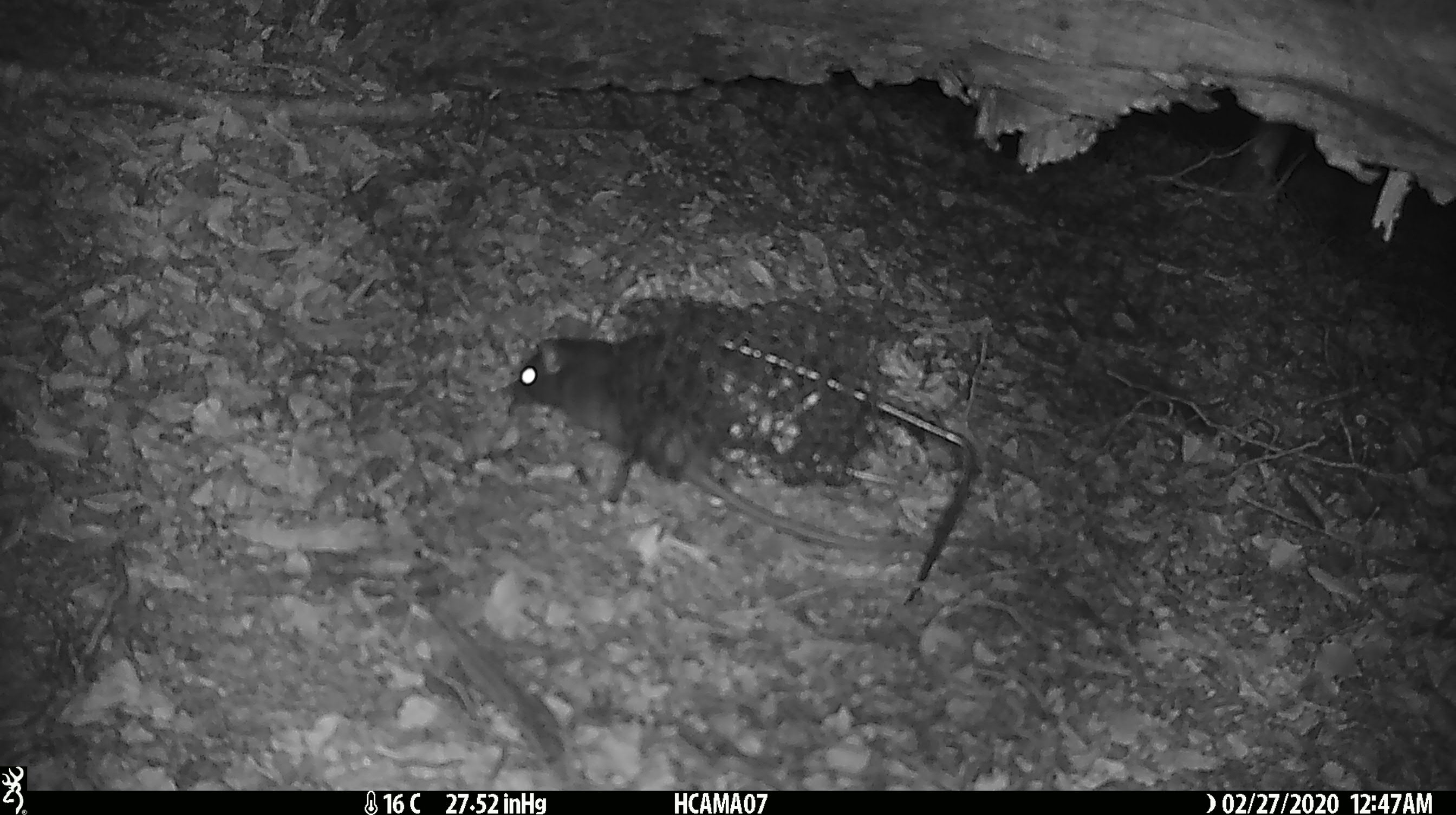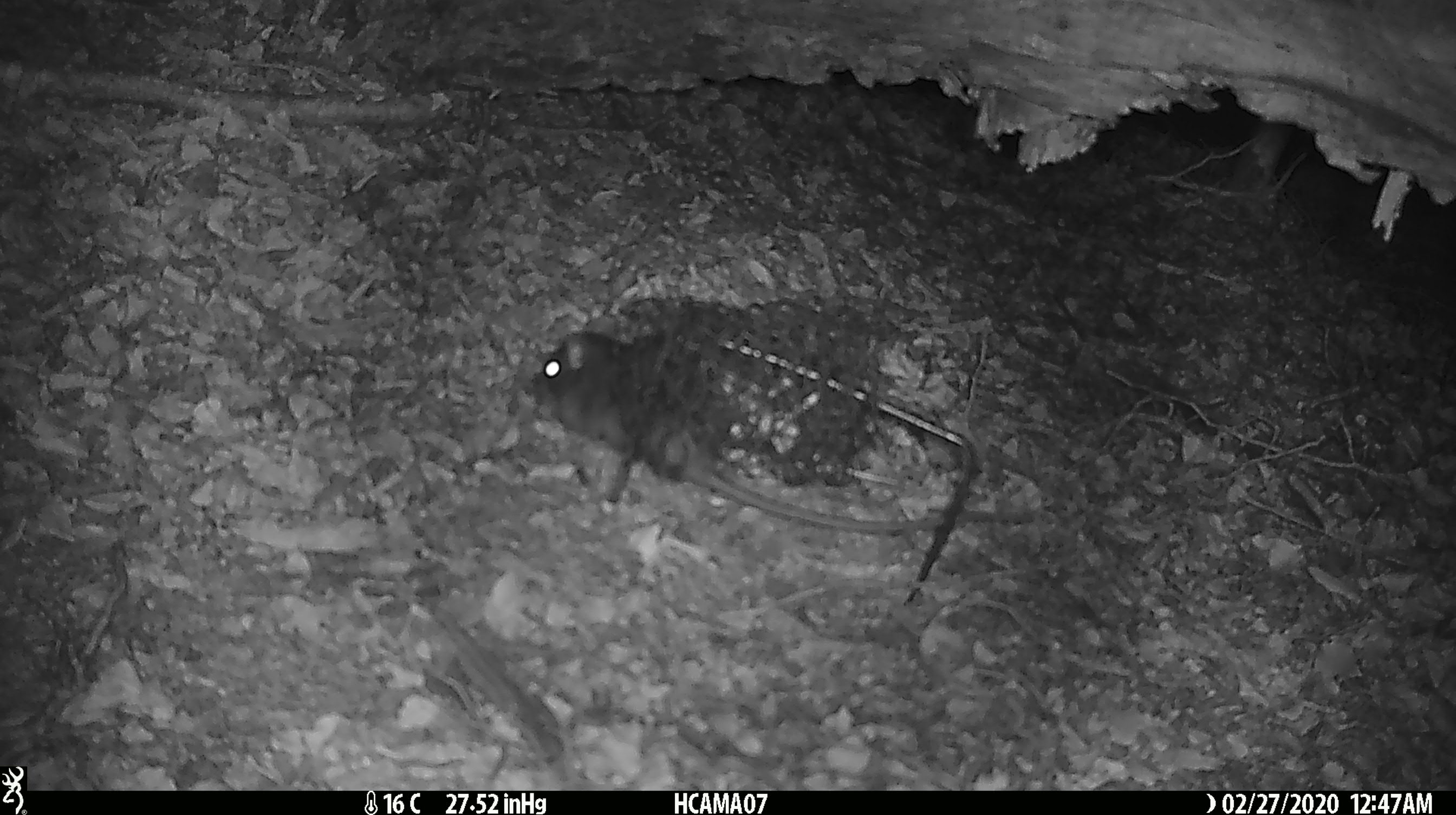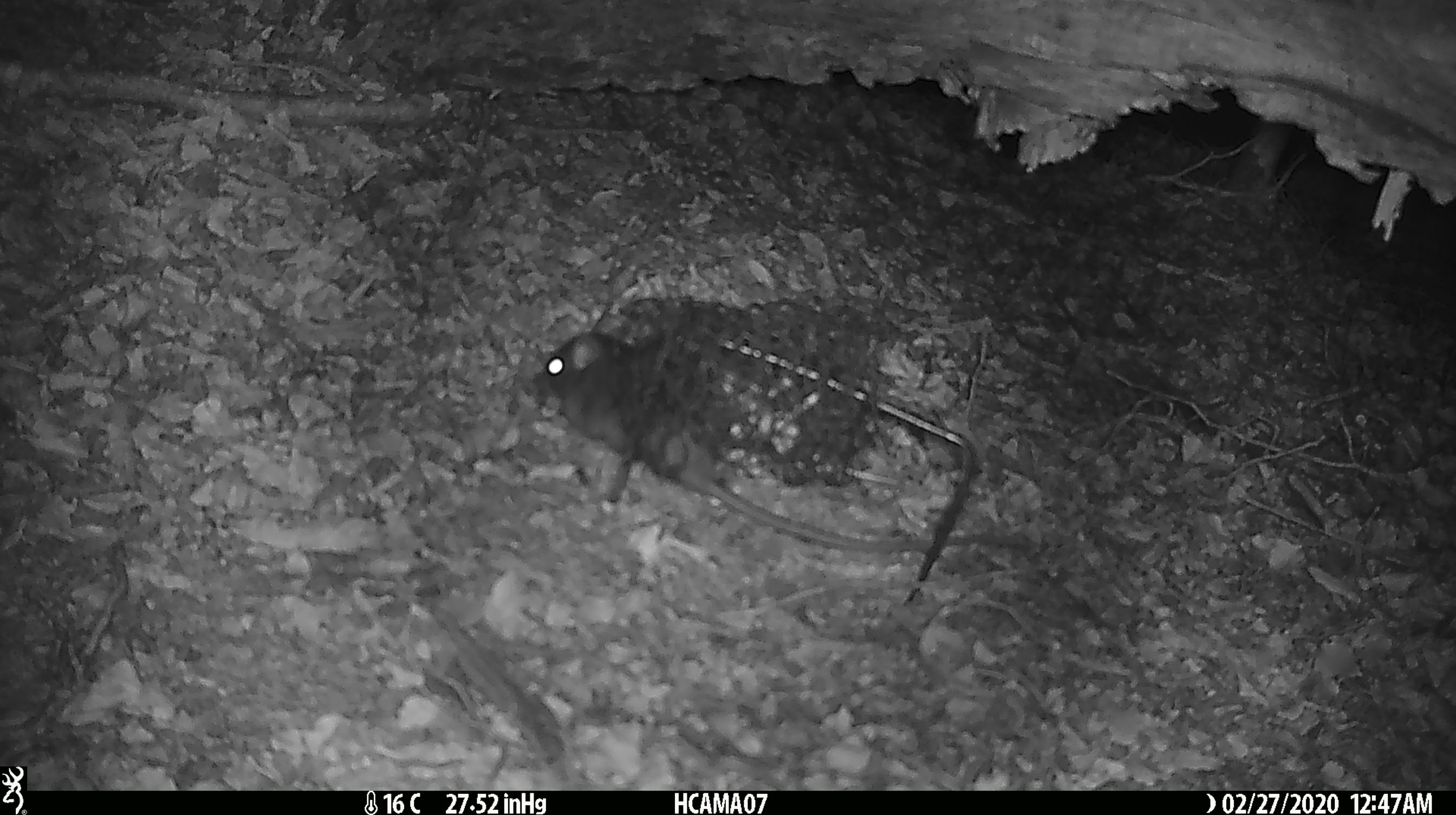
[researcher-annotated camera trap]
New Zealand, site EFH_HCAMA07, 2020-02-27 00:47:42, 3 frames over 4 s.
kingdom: Animalia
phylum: Chordata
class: Mammalia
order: Rodentia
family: Muridae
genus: Rattus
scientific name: Rattus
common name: rat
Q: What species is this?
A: Rat (Rattus).